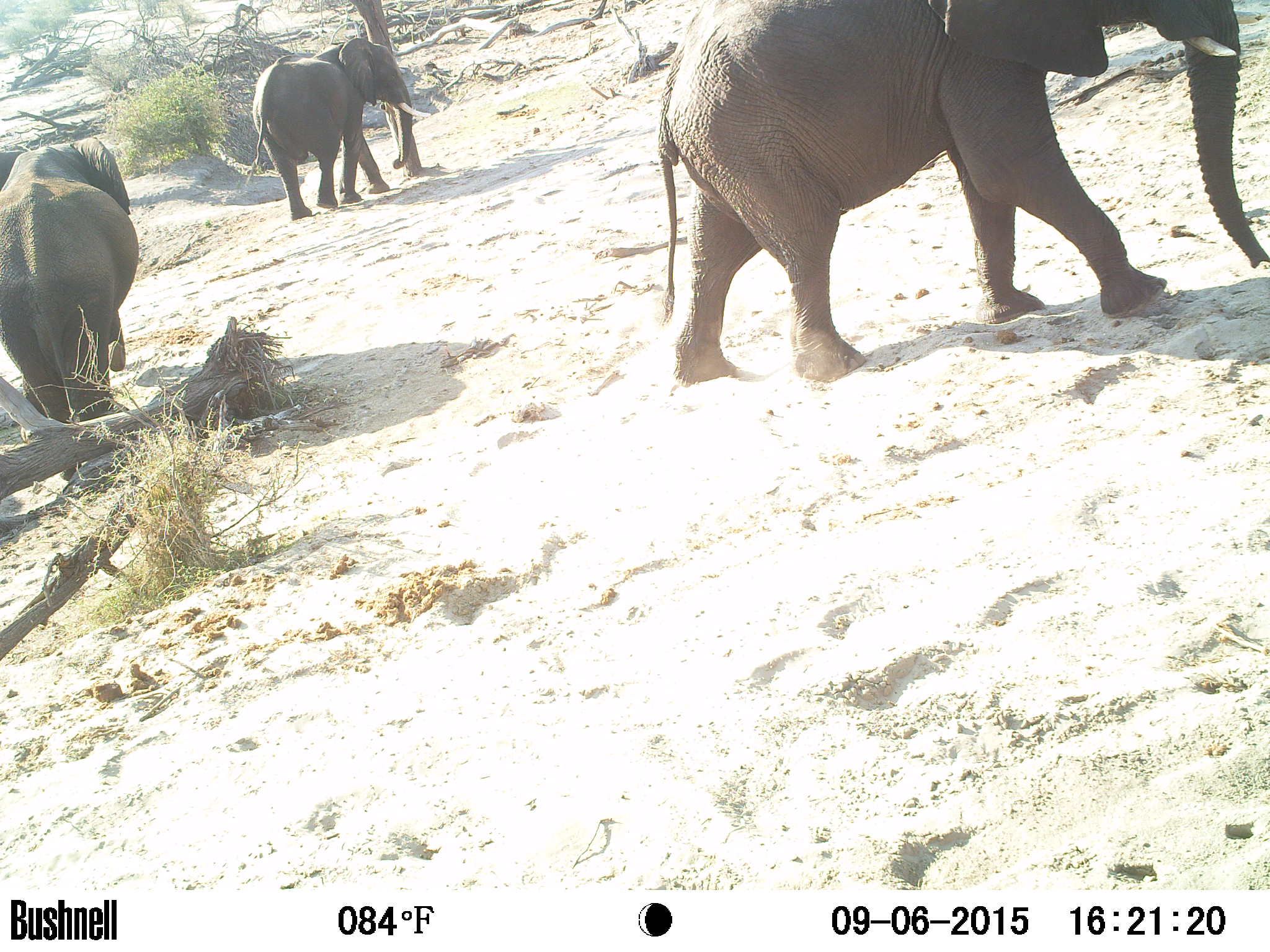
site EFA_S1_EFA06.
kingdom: Animalia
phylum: Chordata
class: Mammalia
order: Proboscidea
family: Elephantidae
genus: Loxodonta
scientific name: Loxodonta africana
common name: african bush elephant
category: elephant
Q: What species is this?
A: Elephant (african bush elephant) (Loxodonta africana).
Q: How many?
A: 1.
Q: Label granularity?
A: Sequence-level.